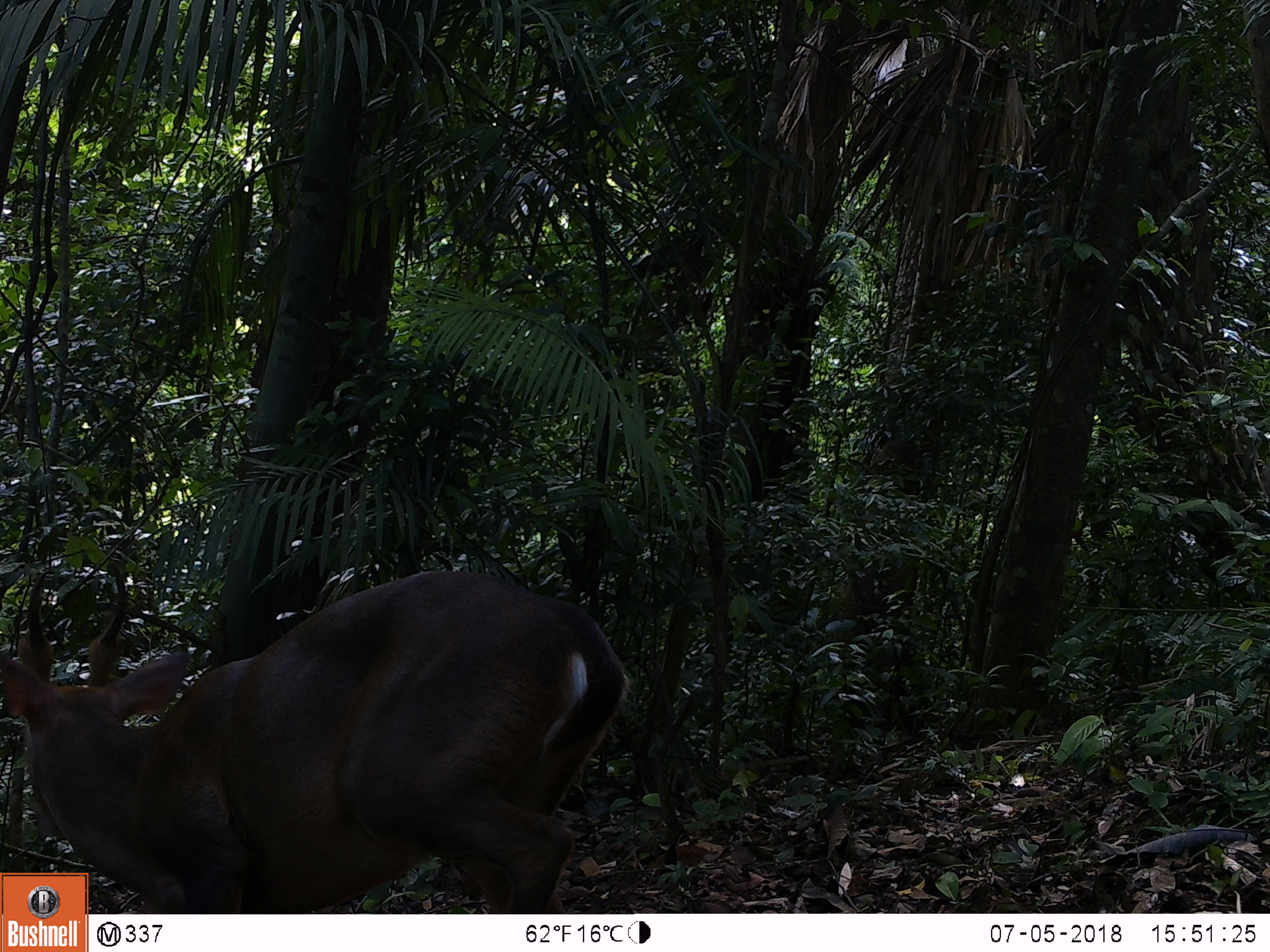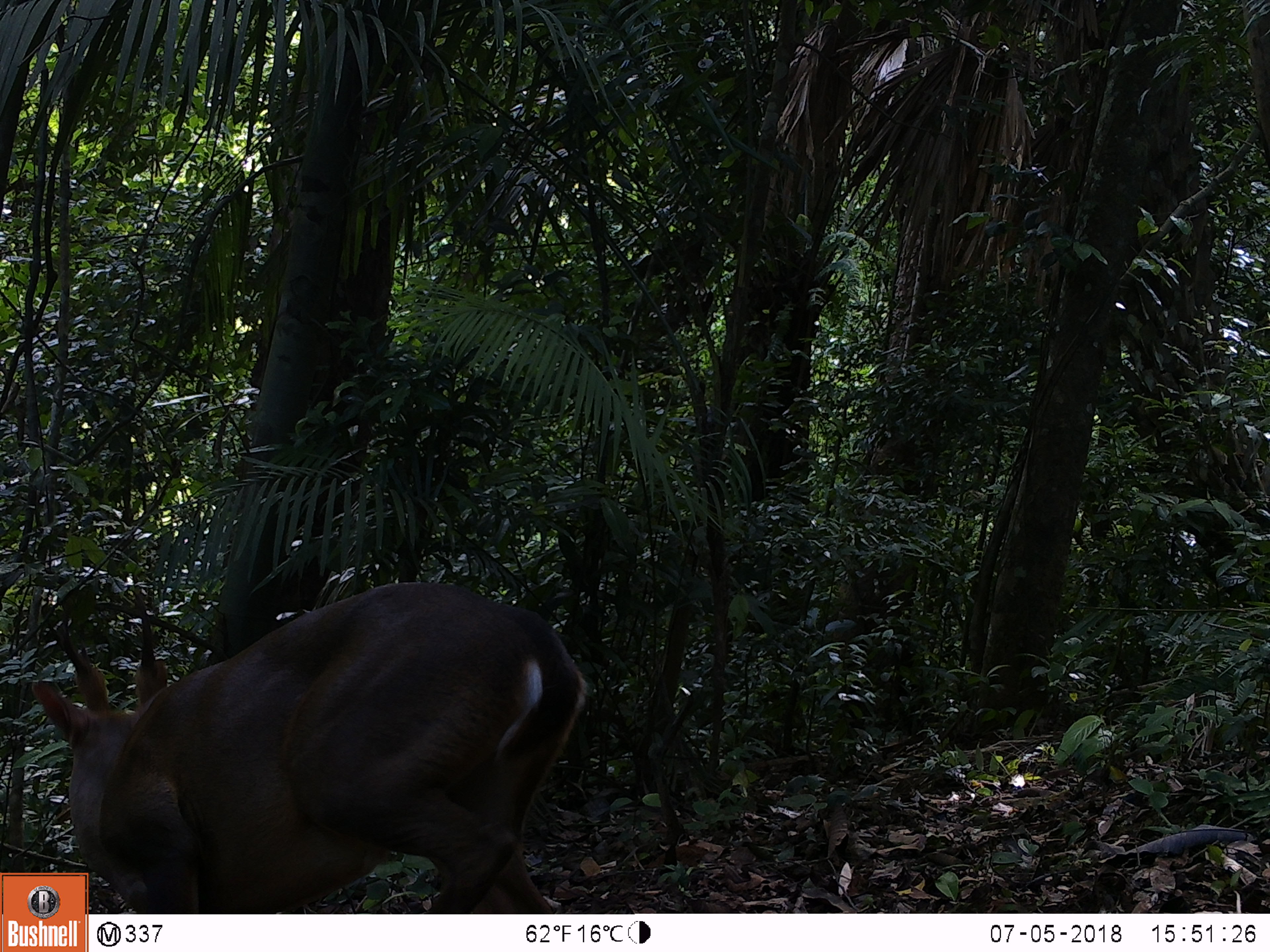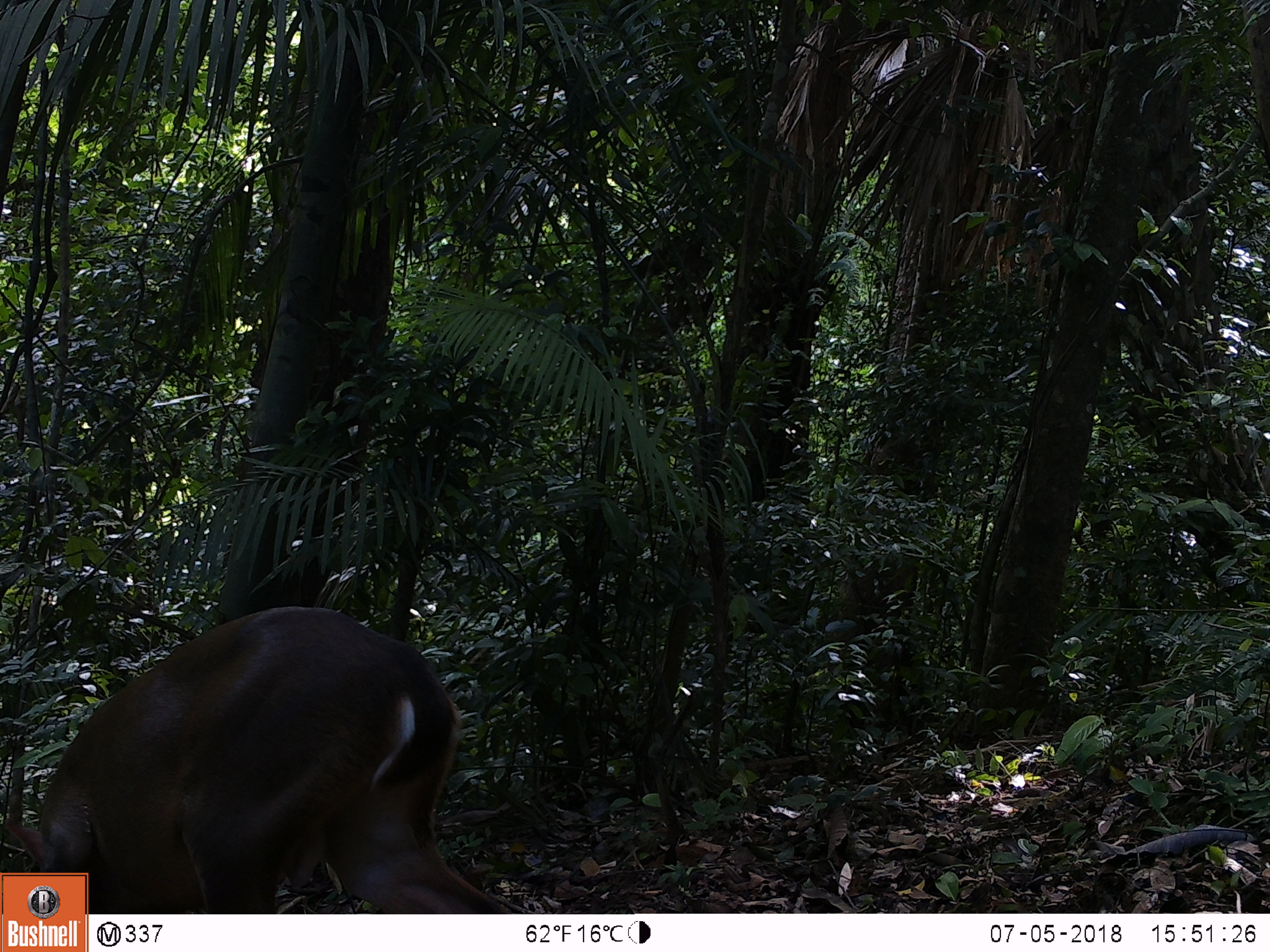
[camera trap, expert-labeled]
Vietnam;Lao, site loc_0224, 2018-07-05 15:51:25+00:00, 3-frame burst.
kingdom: Animalia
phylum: Chordata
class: Mammalia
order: Artiodactyla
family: Cervidae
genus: Muntiacus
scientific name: Muntiacus vuquangensis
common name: large-antlered muntjac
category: large antlered muntjac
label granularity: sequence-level